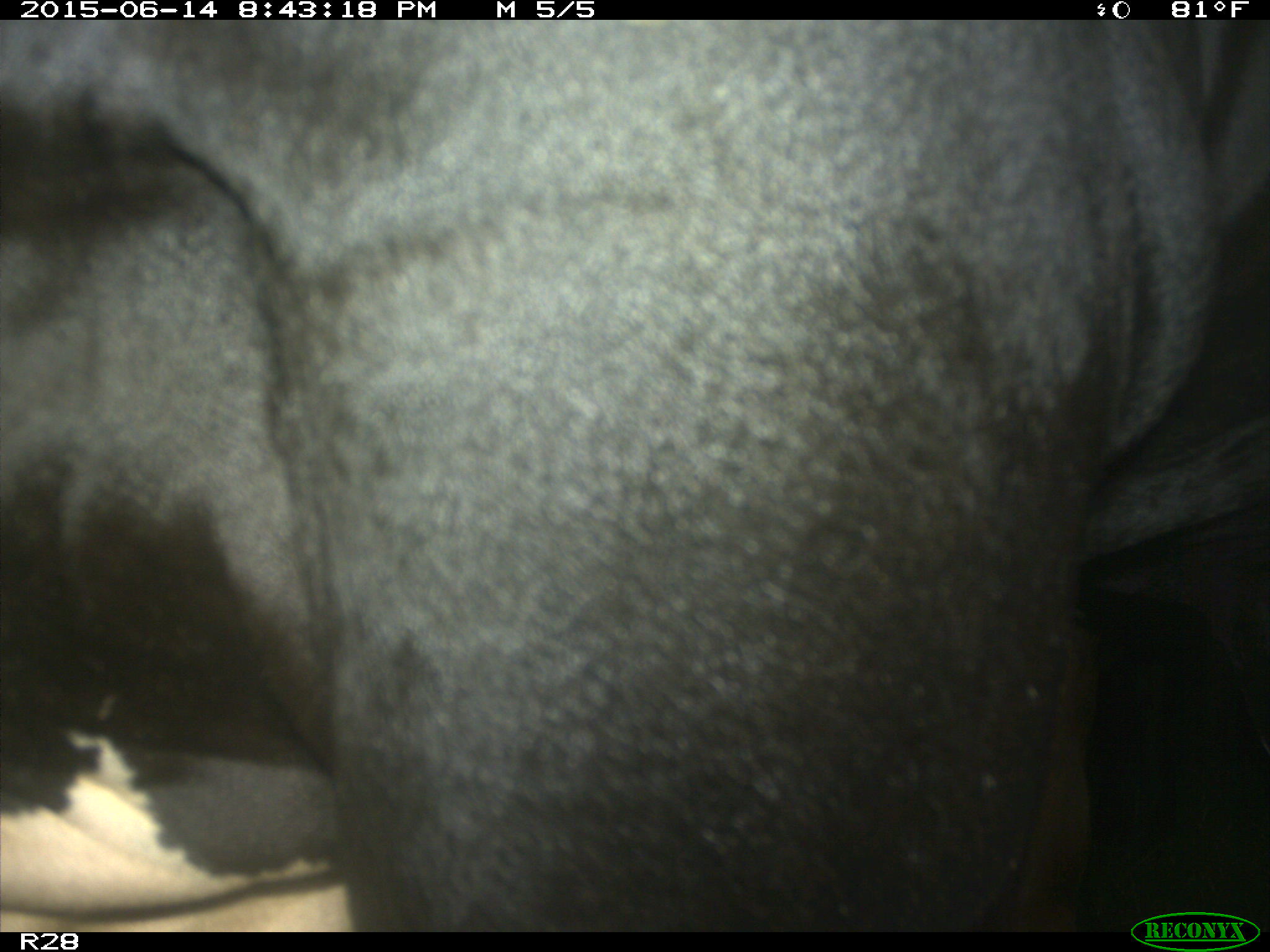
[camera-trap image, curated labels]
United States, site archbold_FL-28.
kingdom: Animalia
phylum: Chordata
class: Mammalia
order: Artiodactyla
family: Bovidae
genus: Bos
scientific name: Bos taurus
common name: domestic cow